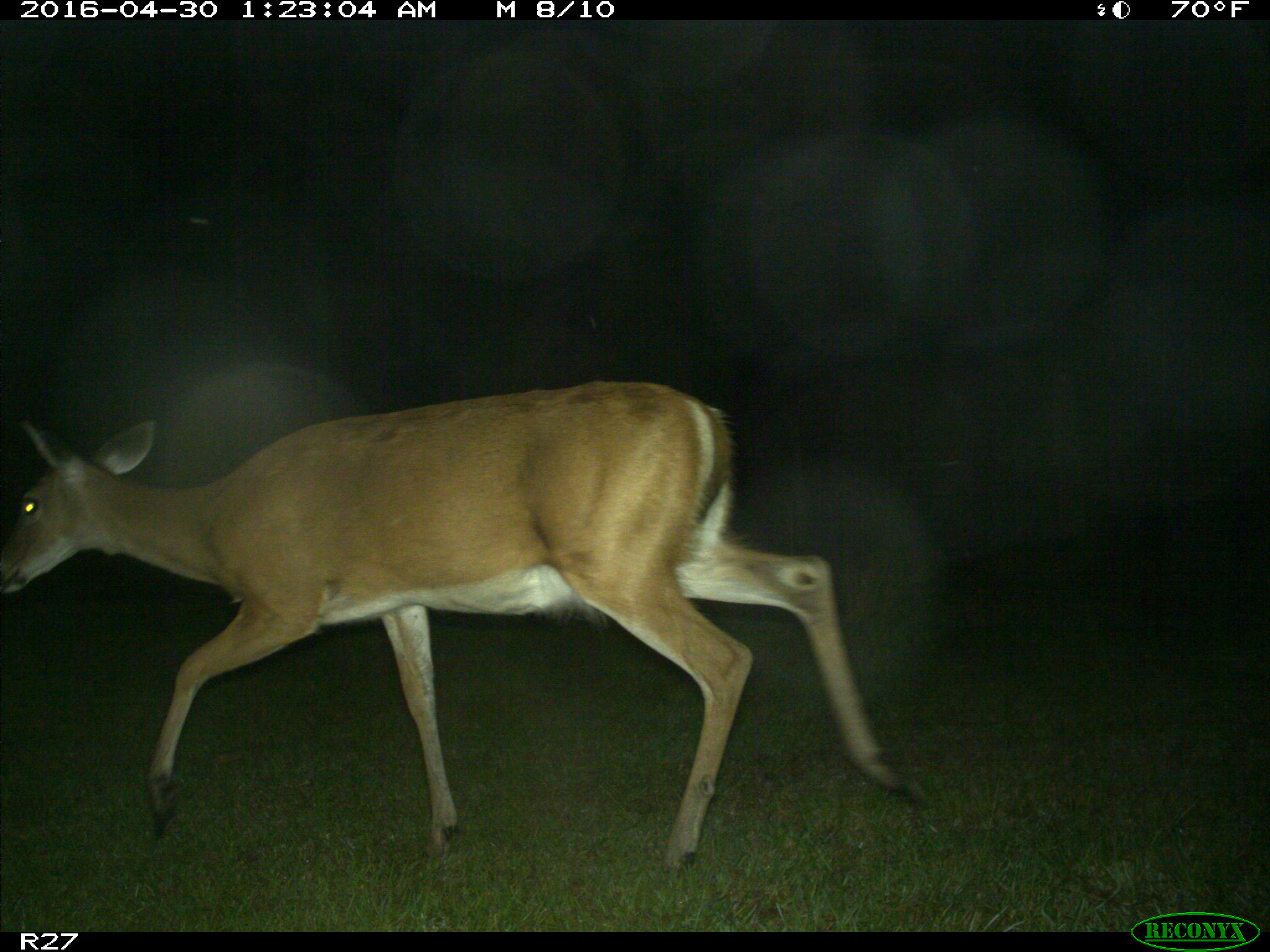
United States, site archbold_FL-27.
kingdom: Animalia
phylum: Chordata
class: Mammalia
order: Artiodactyla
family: Cervidae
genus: Odocoileus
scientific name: Odocoileus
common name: deer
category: unidentified deer